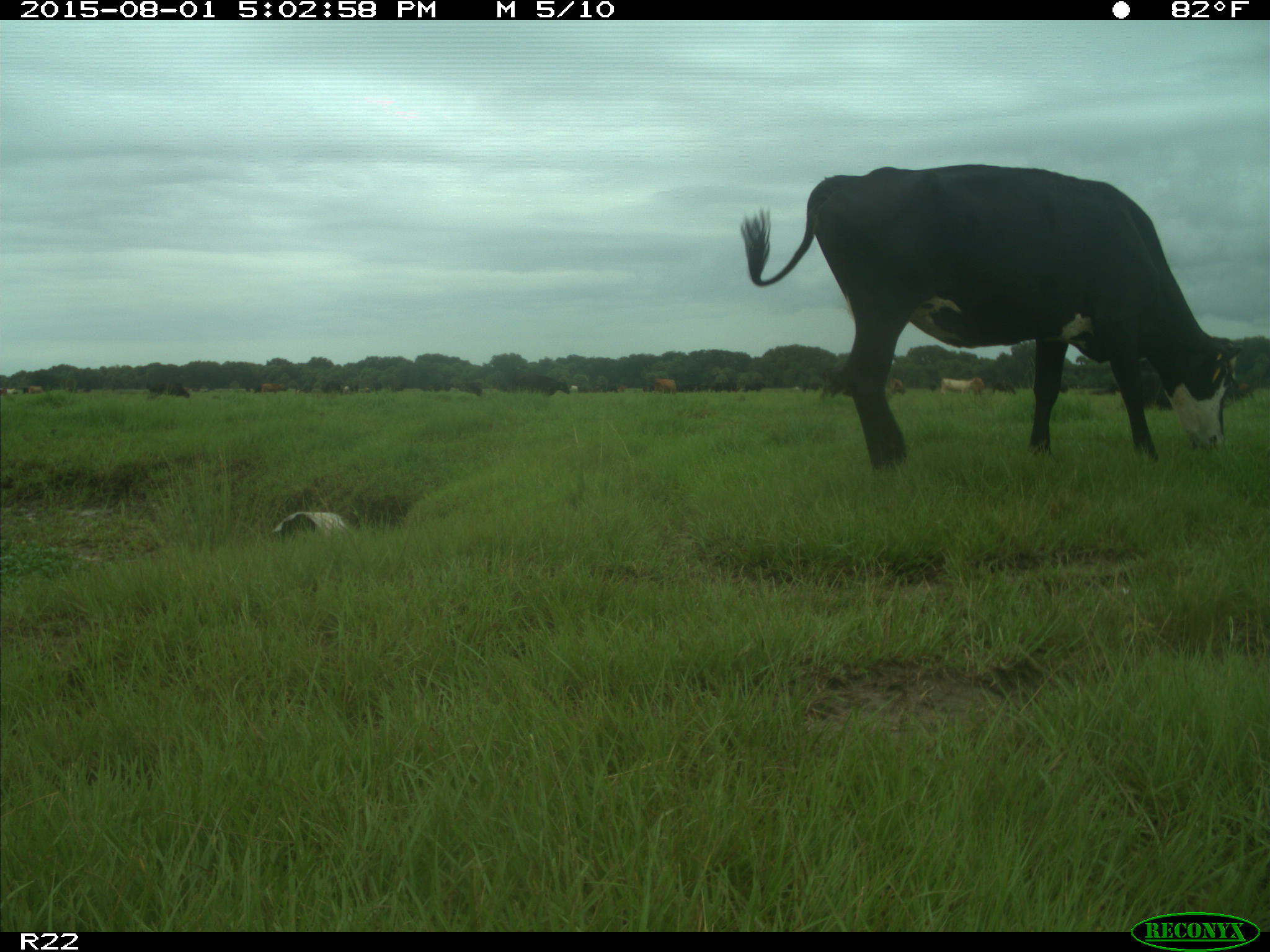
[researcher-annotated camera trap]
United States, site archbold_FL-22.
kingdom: Animalia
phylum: Chordata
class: Mammalia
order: Artiodactyla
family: Bovidae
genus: Bos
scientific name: Bos taurus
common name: domestic cow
Bos taurus (domestic cow).